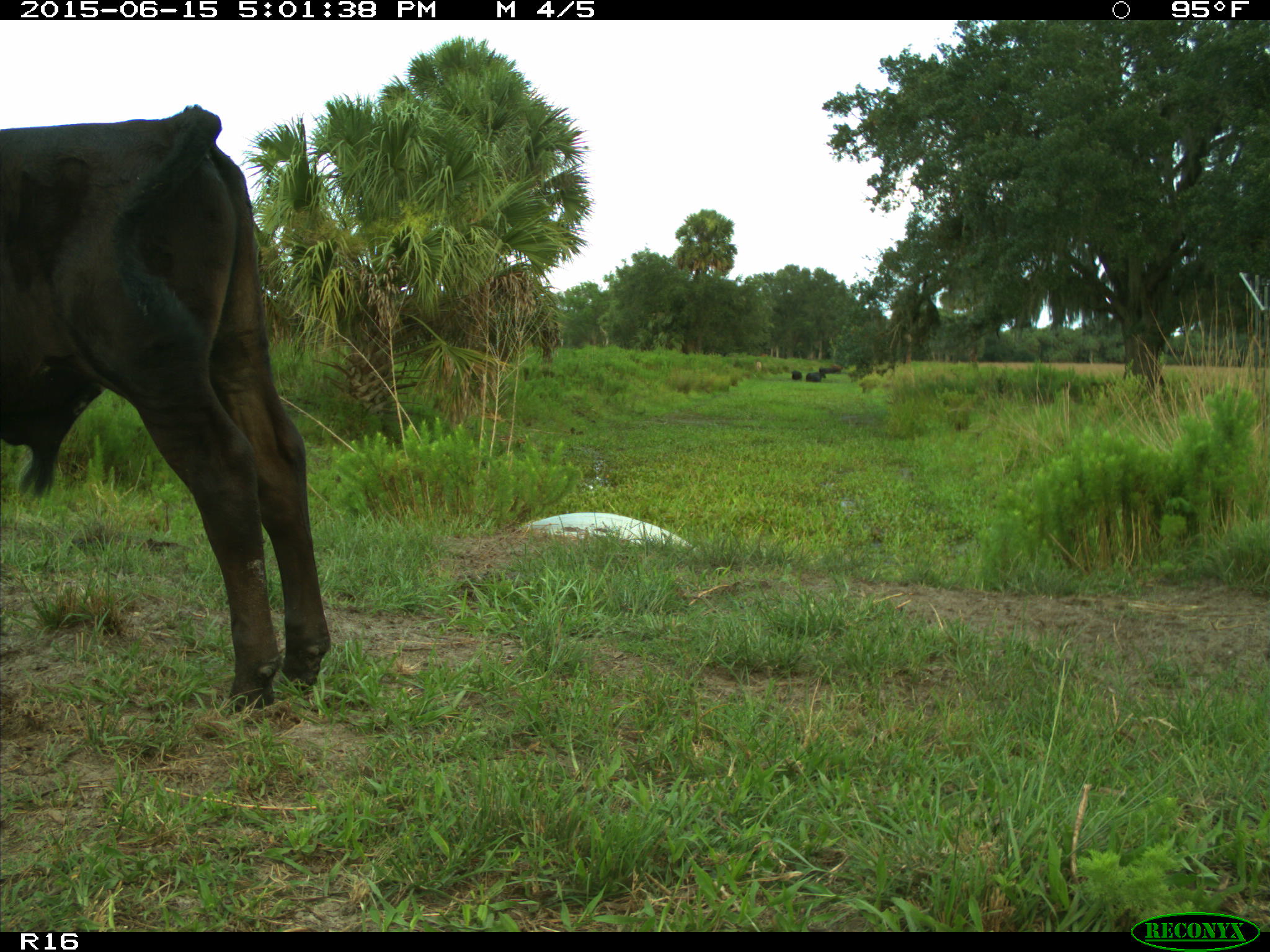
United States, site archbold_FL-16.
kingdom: Animalia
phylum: Chordata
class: Mammalia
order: Artiodactyla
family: Bovidae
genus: Bos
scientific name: Bos taurus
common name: domestic cow